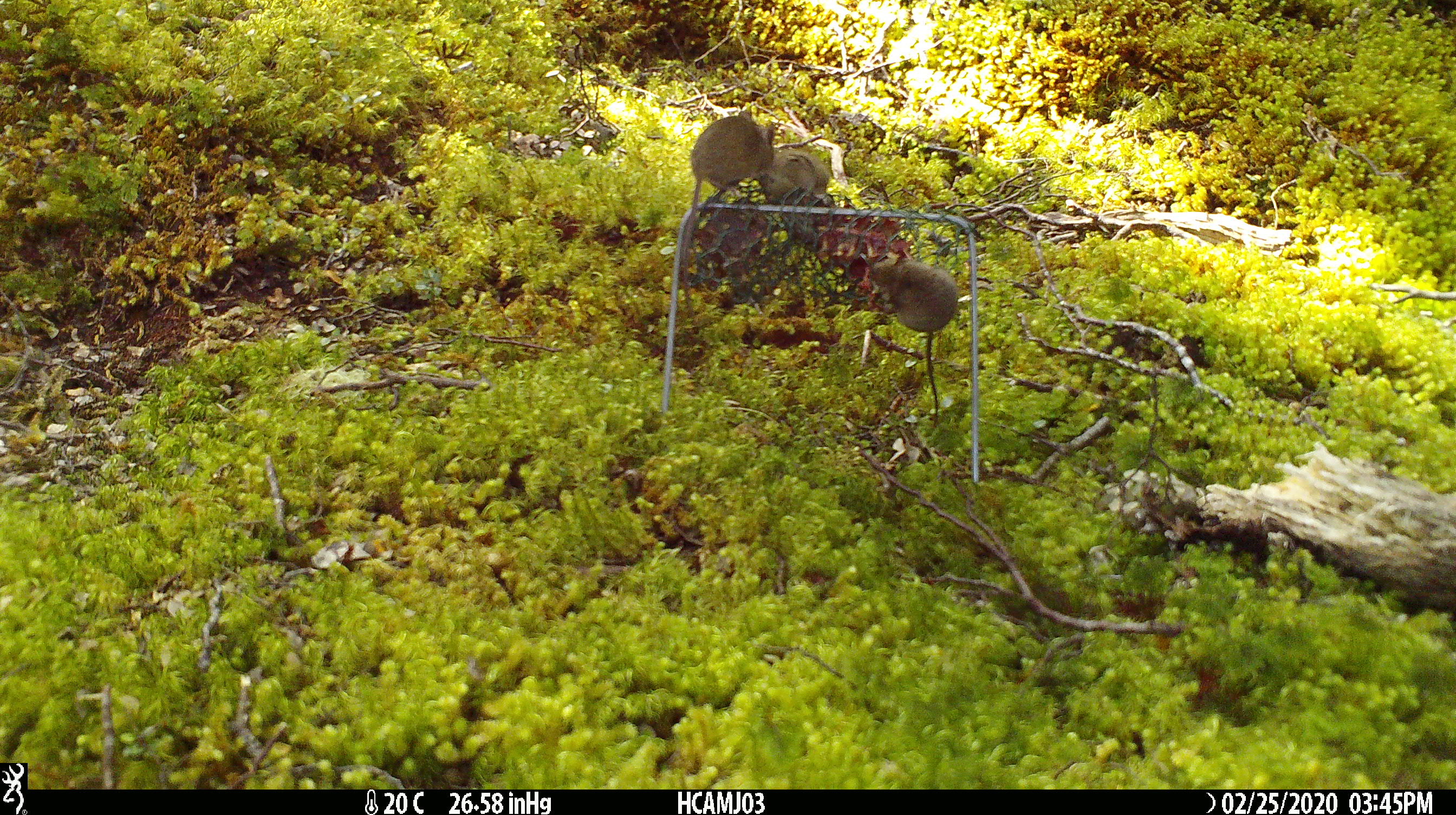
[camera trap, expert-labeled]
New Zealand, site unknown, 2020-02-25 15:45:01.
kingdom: Animalia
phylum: Chordata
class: Mammalia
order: Rodentia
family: Muridae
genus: Mus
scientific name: Mus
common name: mouse